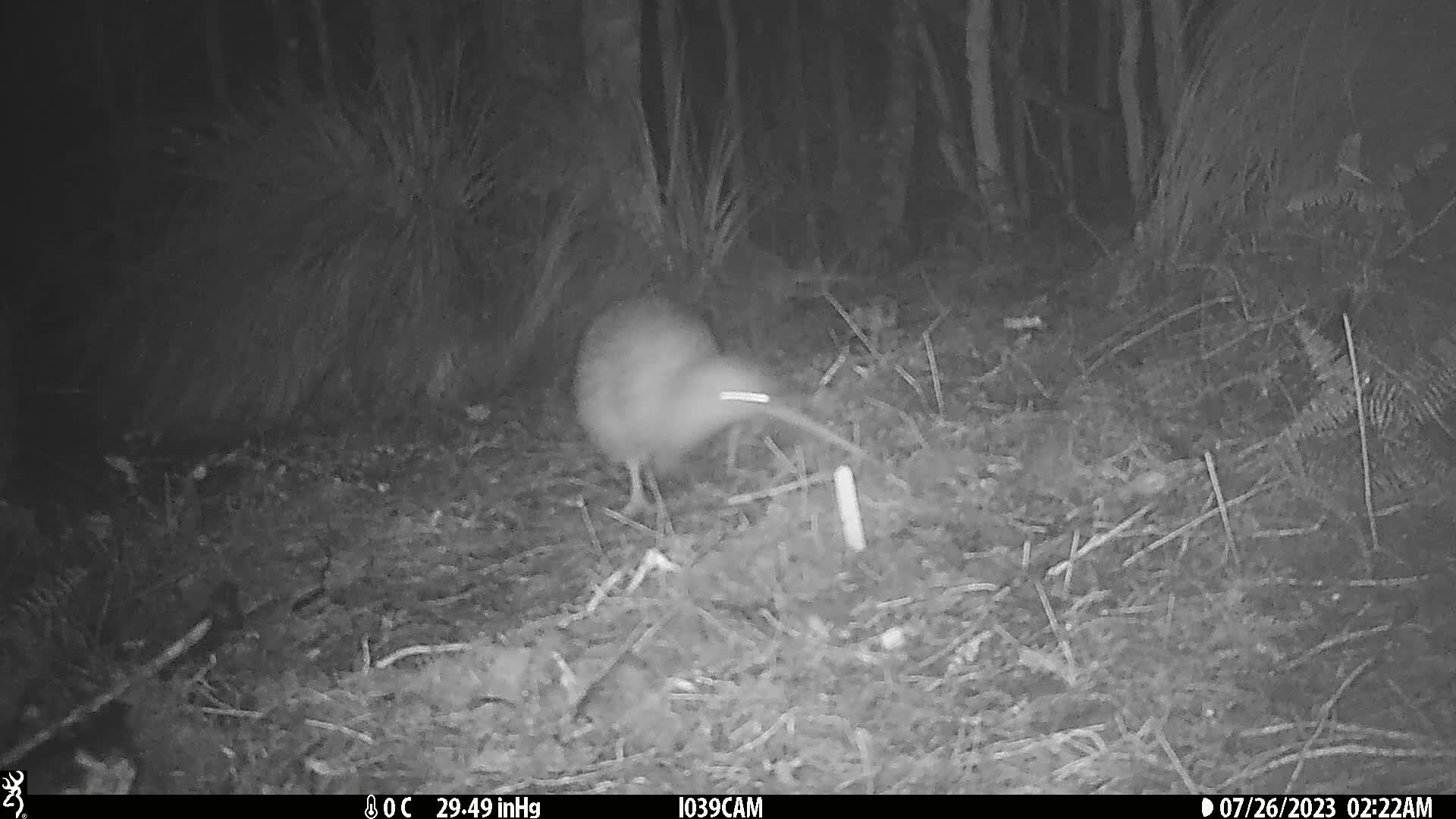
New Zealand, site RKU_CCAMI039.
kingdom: Animalia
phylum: Chordata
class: Aves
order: Apterygiformes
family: Apterygidae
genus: Apteryx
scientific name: Apteryx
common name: kiwi